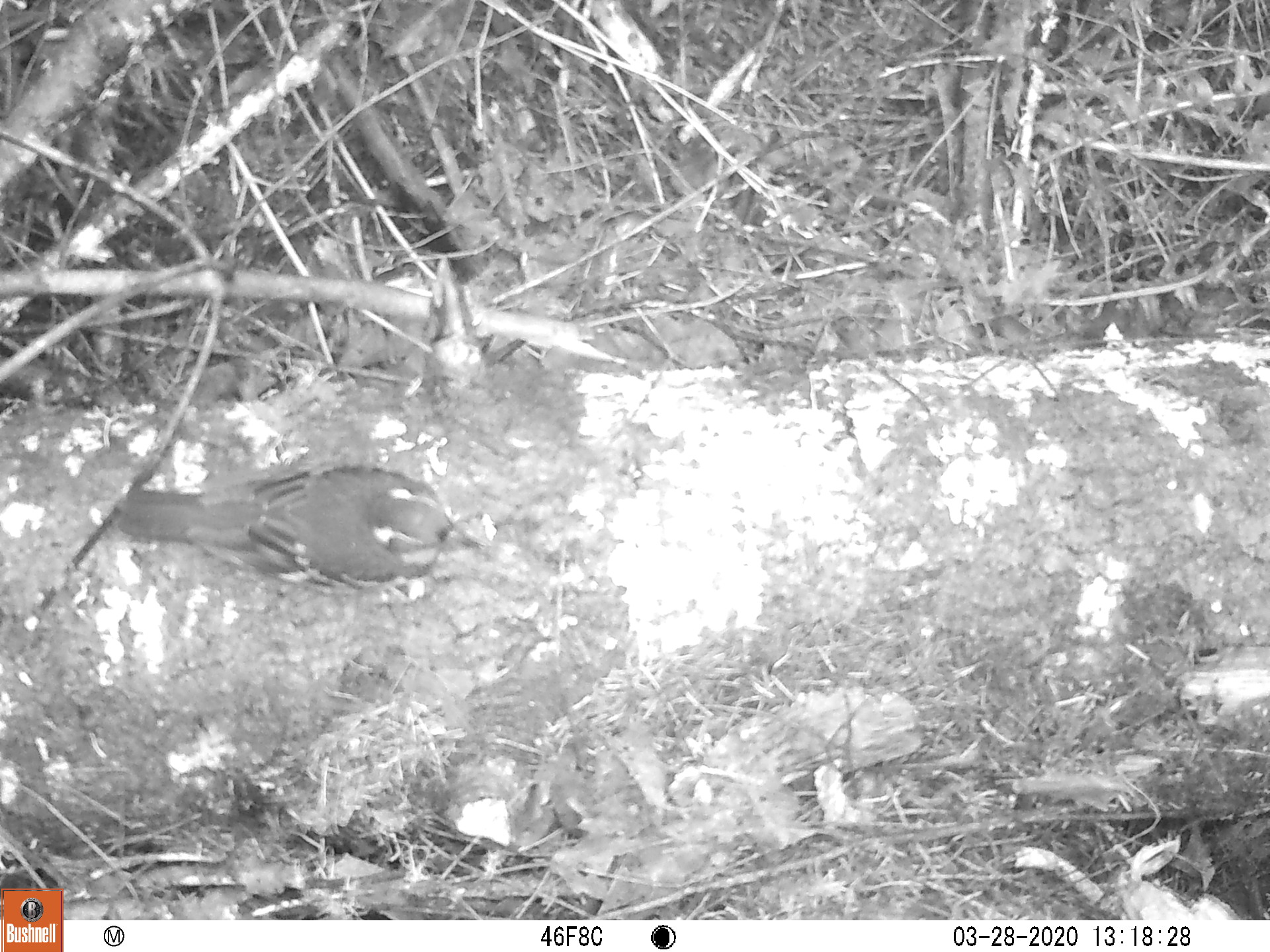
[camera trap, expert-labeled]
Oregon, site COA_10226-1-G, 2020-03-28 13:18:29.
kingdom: Animalia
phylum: Chordata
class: Aves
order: Passeriformes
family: Turdidae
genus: Ixoreus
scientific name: Ixoreus naevius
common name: varied thrush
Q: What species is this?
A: Varied thrush (Ixoreus naevius).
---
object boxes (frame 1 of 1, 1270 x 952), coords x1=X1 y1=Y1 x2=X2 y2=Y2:
varied thrush: x1=117 y1=461 x2=483 y2=599